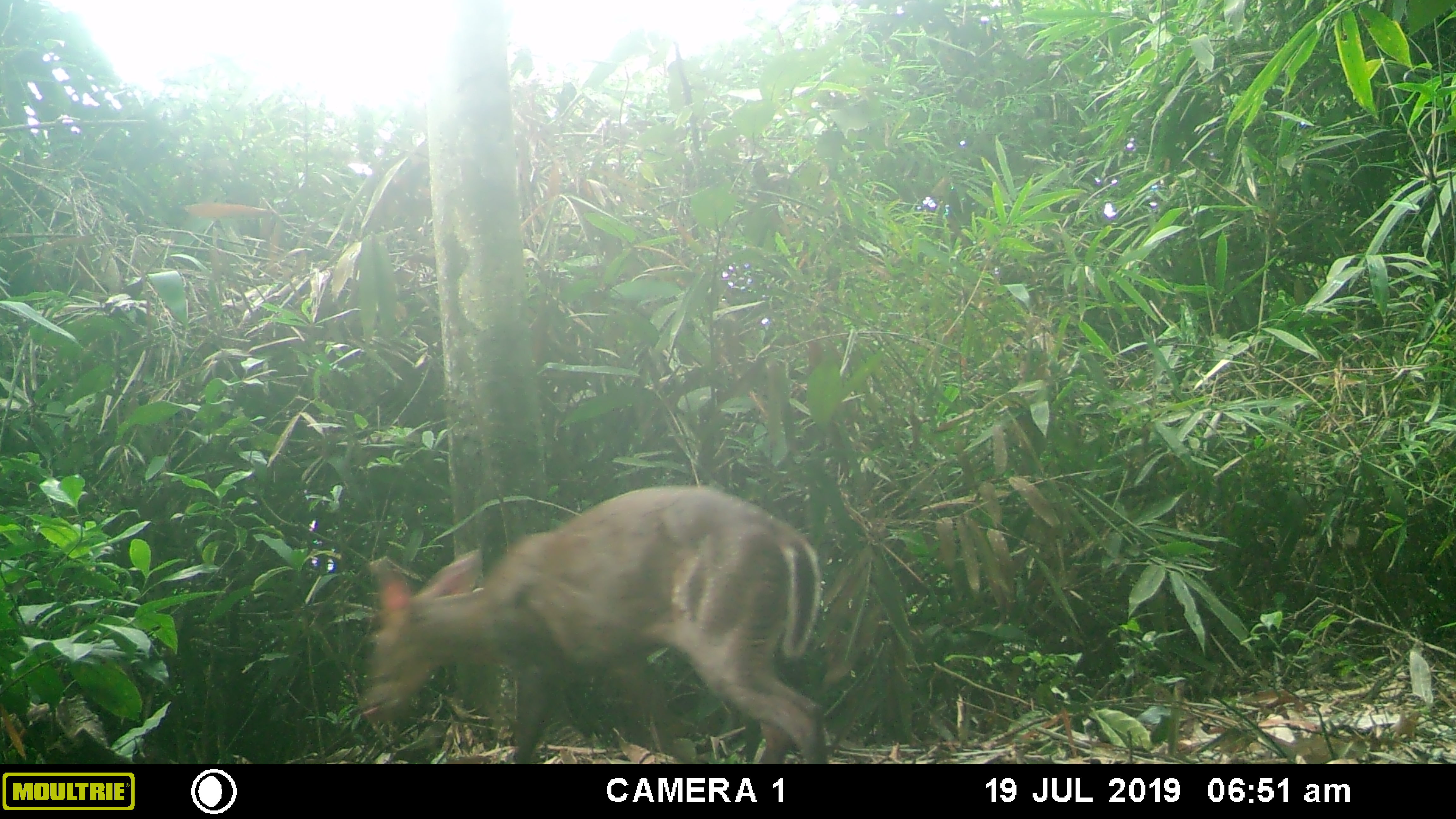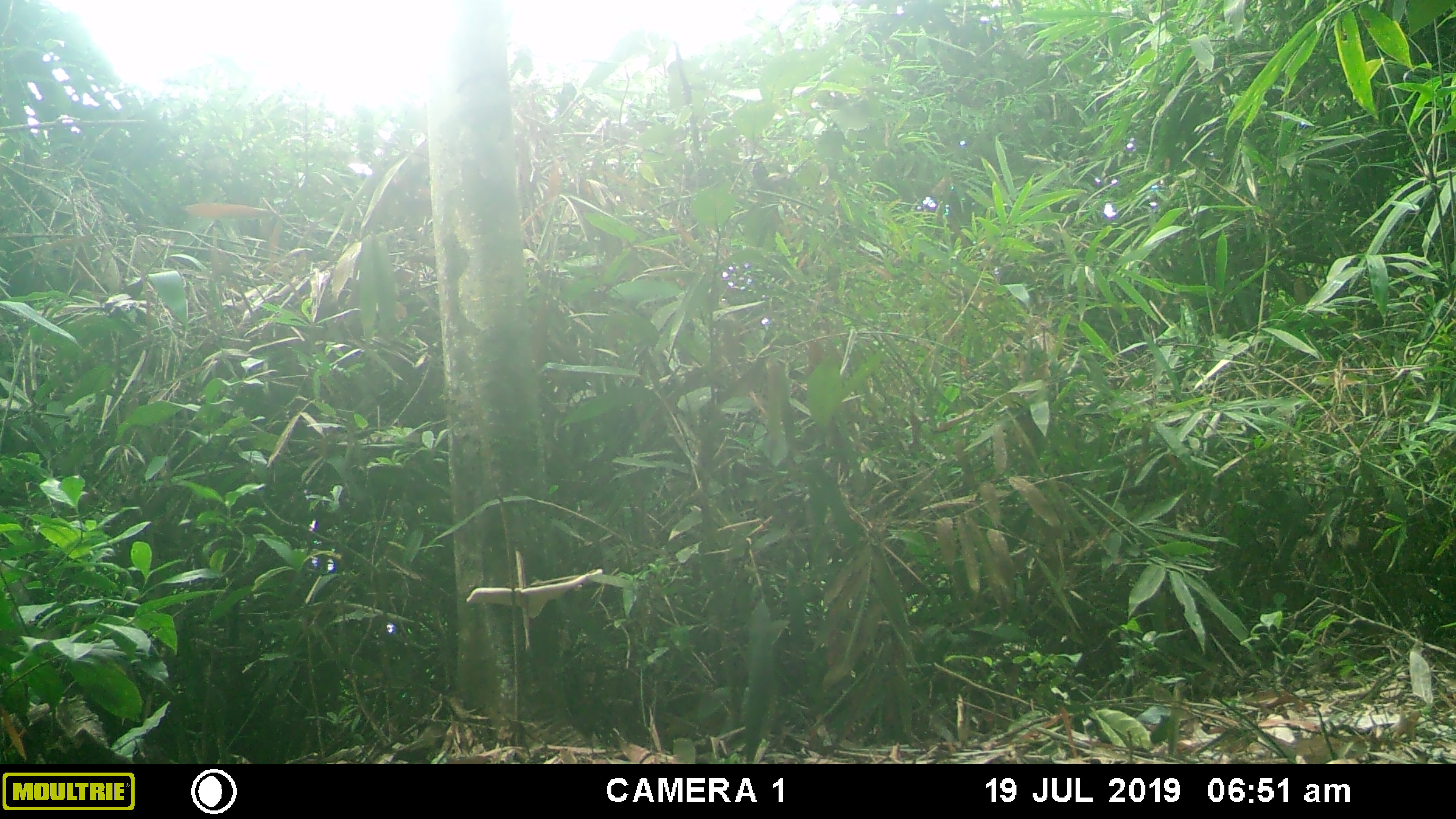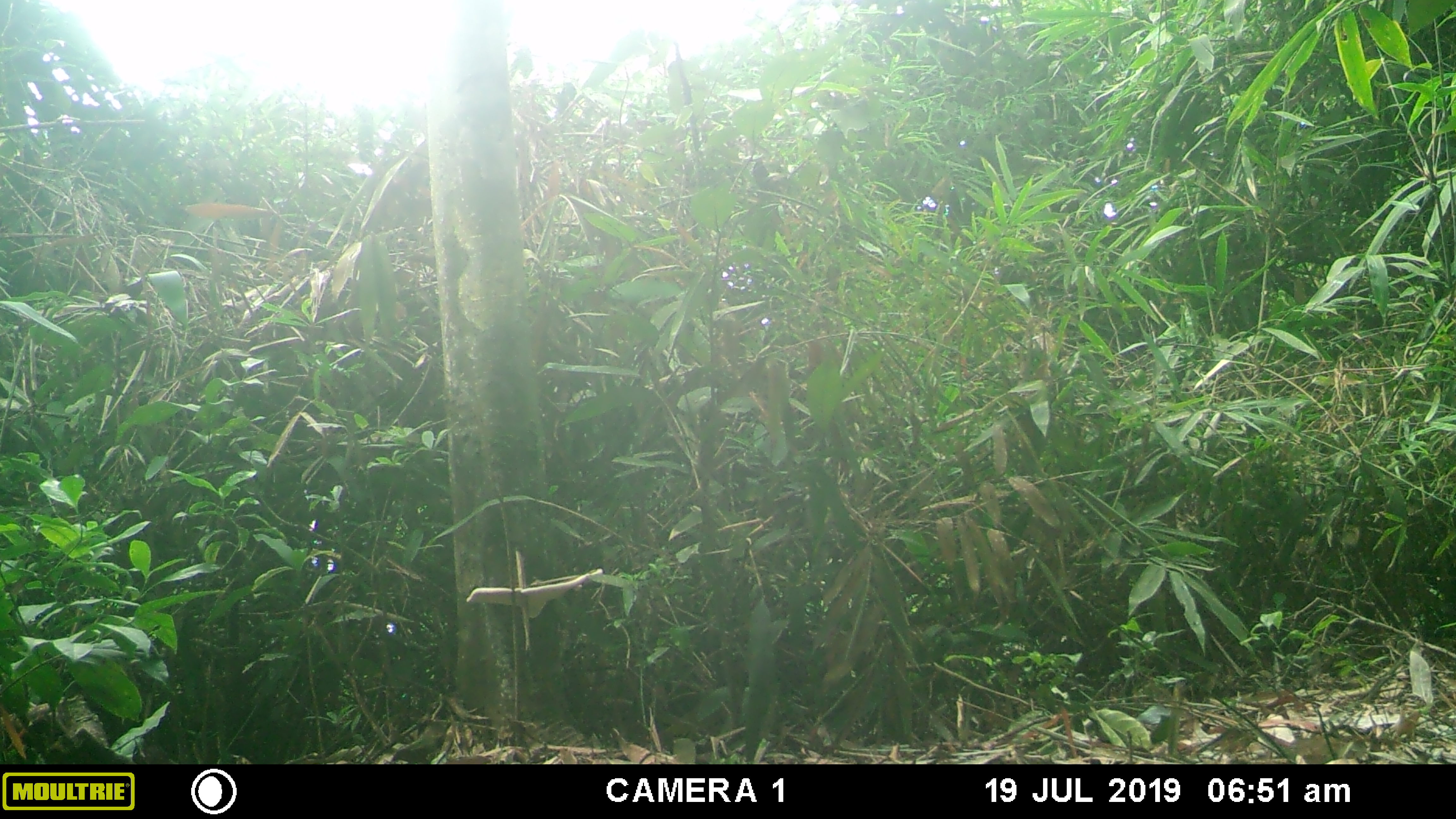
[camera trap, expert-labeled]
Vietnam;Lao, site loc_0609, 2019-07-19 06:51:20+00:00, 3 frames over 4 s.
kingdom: Animalia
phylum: Chordata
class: Mammalia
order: Artiodactyla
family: Cervidae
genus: Muntiacus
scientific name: Muntiacus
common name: muntjacs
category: unidentified muntjac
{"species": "unidentified muntjac (muntjacs) (Muntiacus)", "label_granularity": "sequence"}